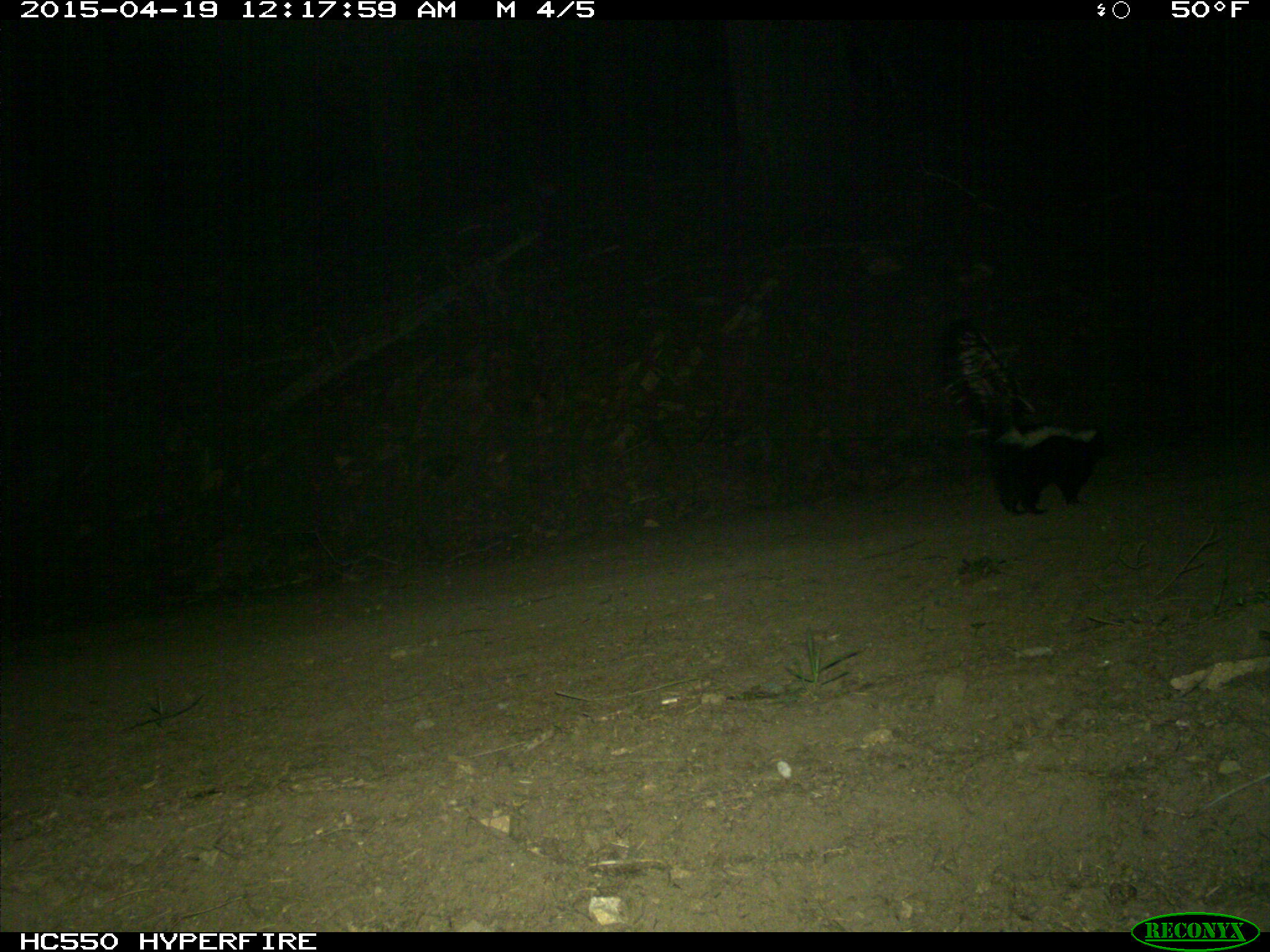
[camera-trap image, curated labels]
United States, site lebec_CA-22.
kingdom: Animalia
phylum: Chordata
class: Mammalia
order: Carnivora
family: Mephitidae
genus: Mephitis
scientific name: Mephitis mephitis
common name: striped skunk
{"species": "Mephitis mephitis (striped skunk)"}